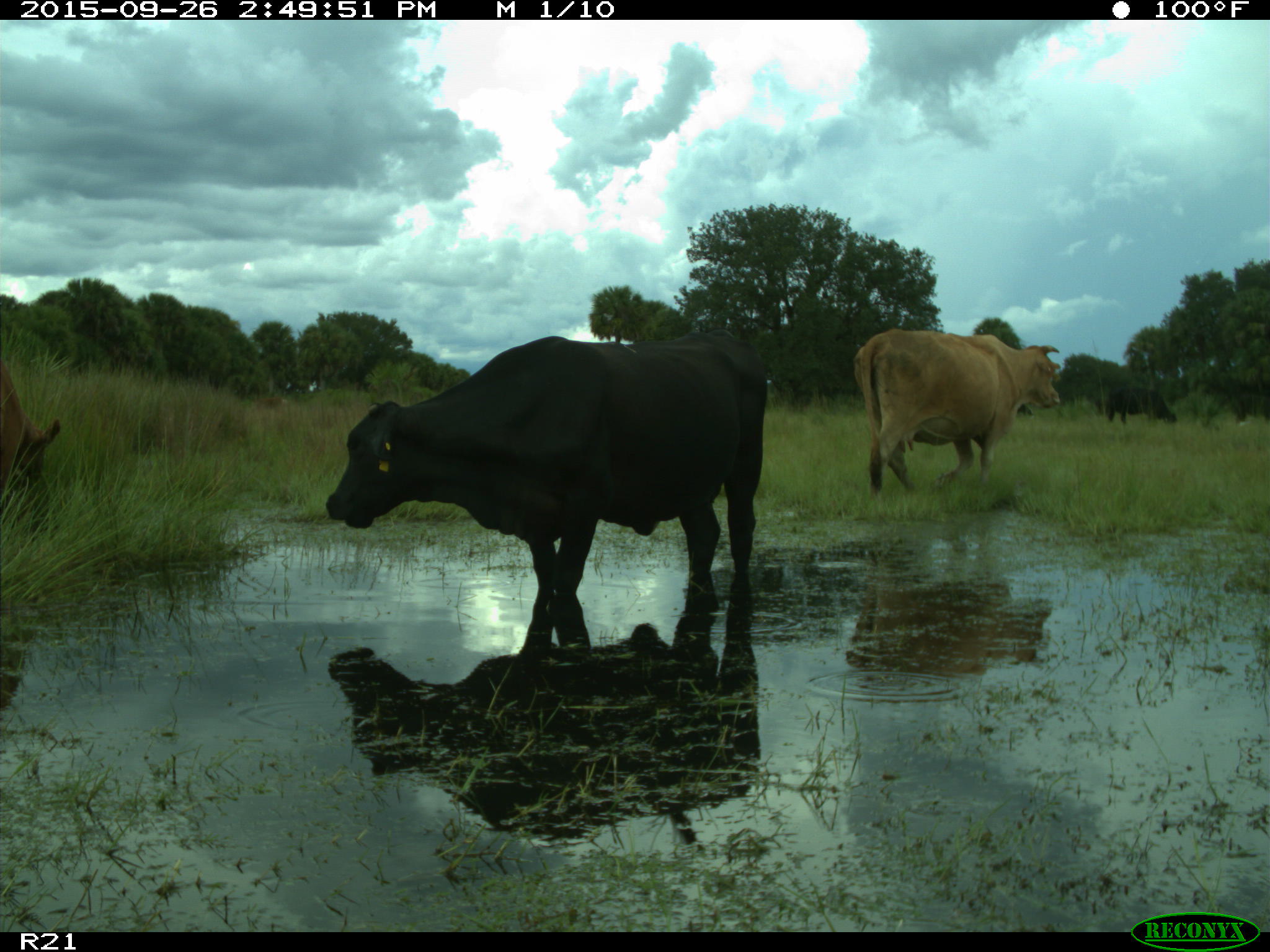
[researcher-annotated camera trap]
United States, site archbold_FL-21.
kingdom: Animalia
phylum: Chordata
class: Mammalia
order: Artiodactyla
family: Bovidae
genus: Bos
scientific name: Bos taurus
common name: domestic cow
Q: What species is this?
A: Bos taurus (domestic cow).